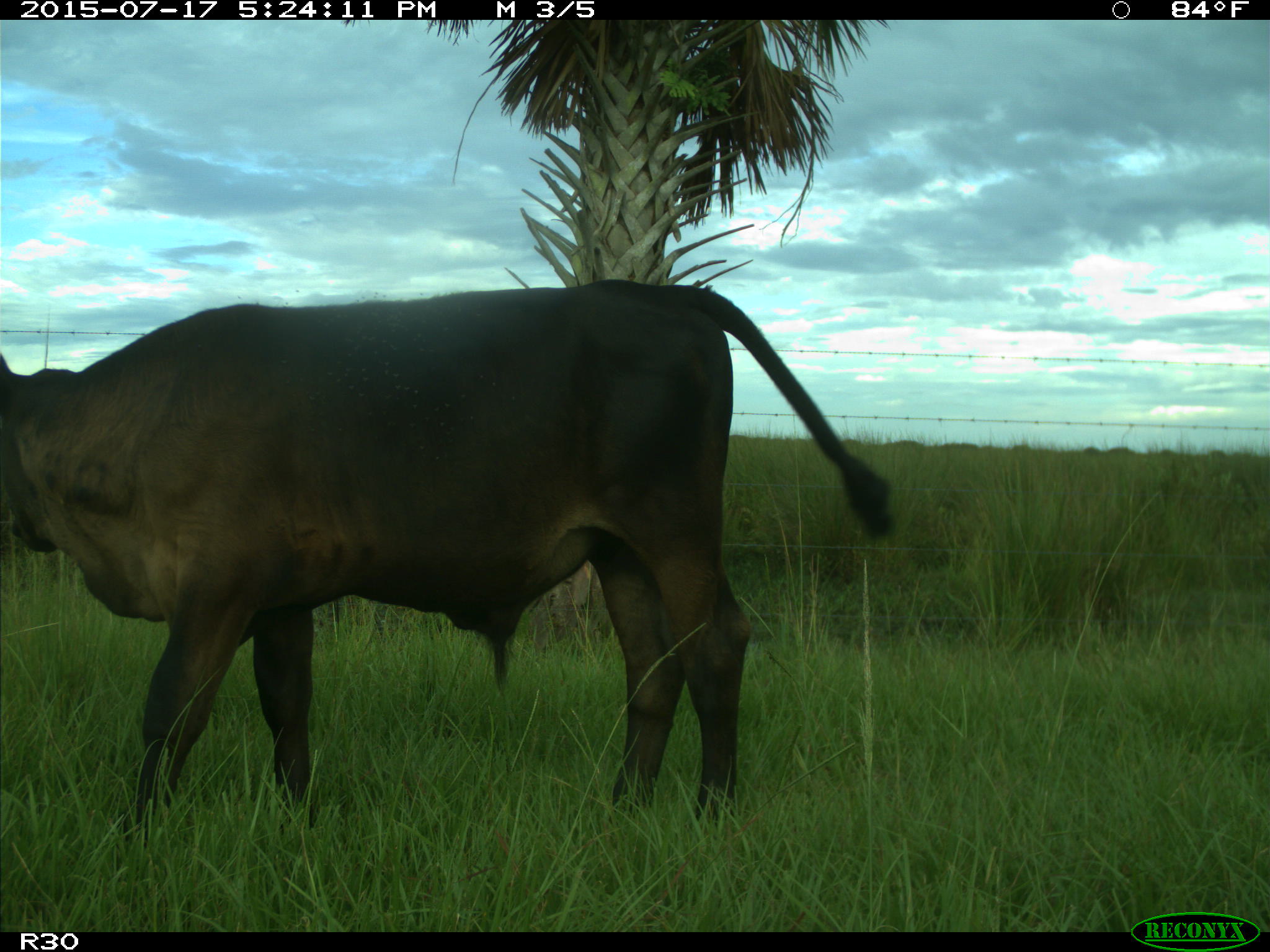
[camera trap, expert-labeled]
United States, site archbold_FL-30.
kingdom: Animalia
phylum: Chordata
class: Mammalia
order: Artiodactyla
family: Bovidae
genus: Bos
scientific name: Bos taurus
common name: domestic cow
Bos taurus (domestic cow).